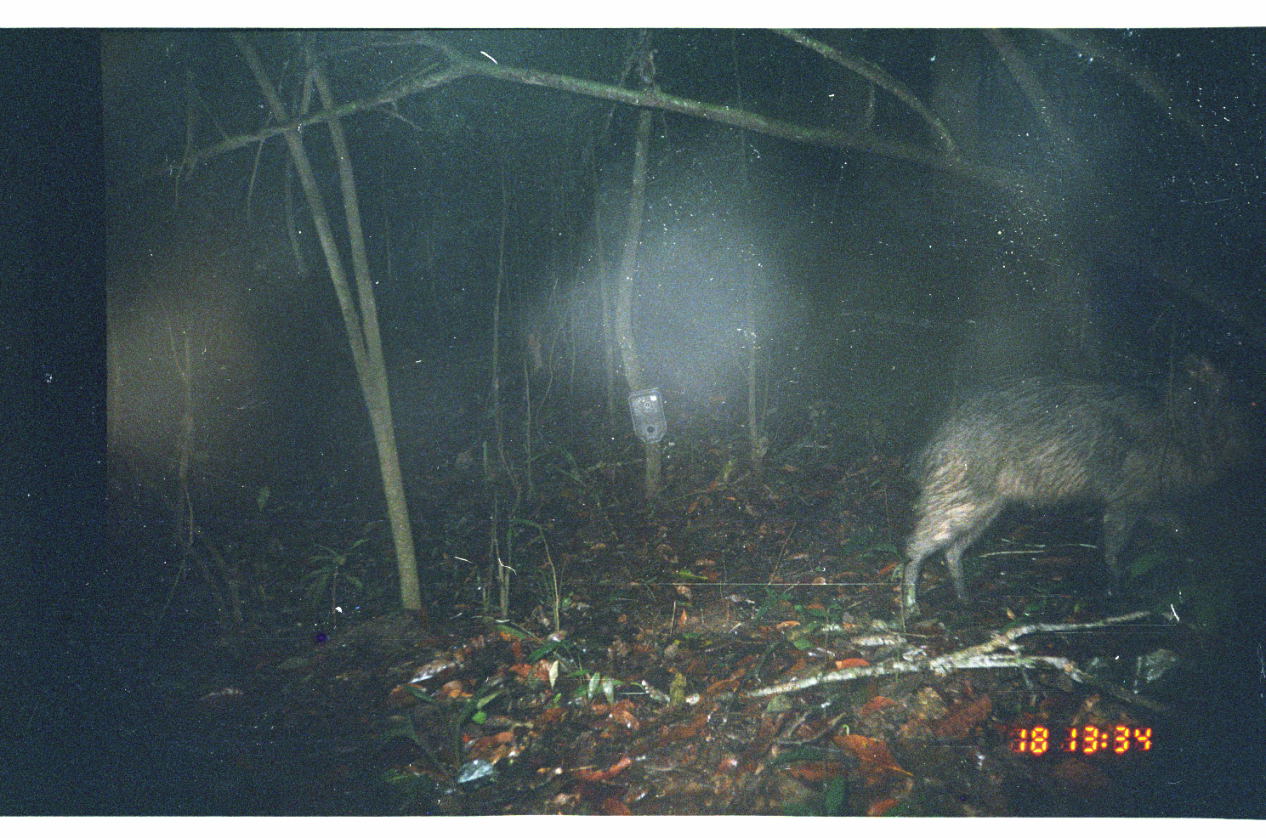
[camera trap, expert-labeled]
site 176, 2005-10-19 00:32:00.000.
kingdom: Animalia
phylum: Chordata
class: Mammalia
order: Artiodactyla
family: Tayassuidae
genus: Pecari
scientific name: Pecari tajacu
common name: collared peccary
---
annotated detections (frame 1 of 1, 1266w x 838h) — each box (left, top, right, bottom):
pecari tajacu: (903, 353, 1265, 622)